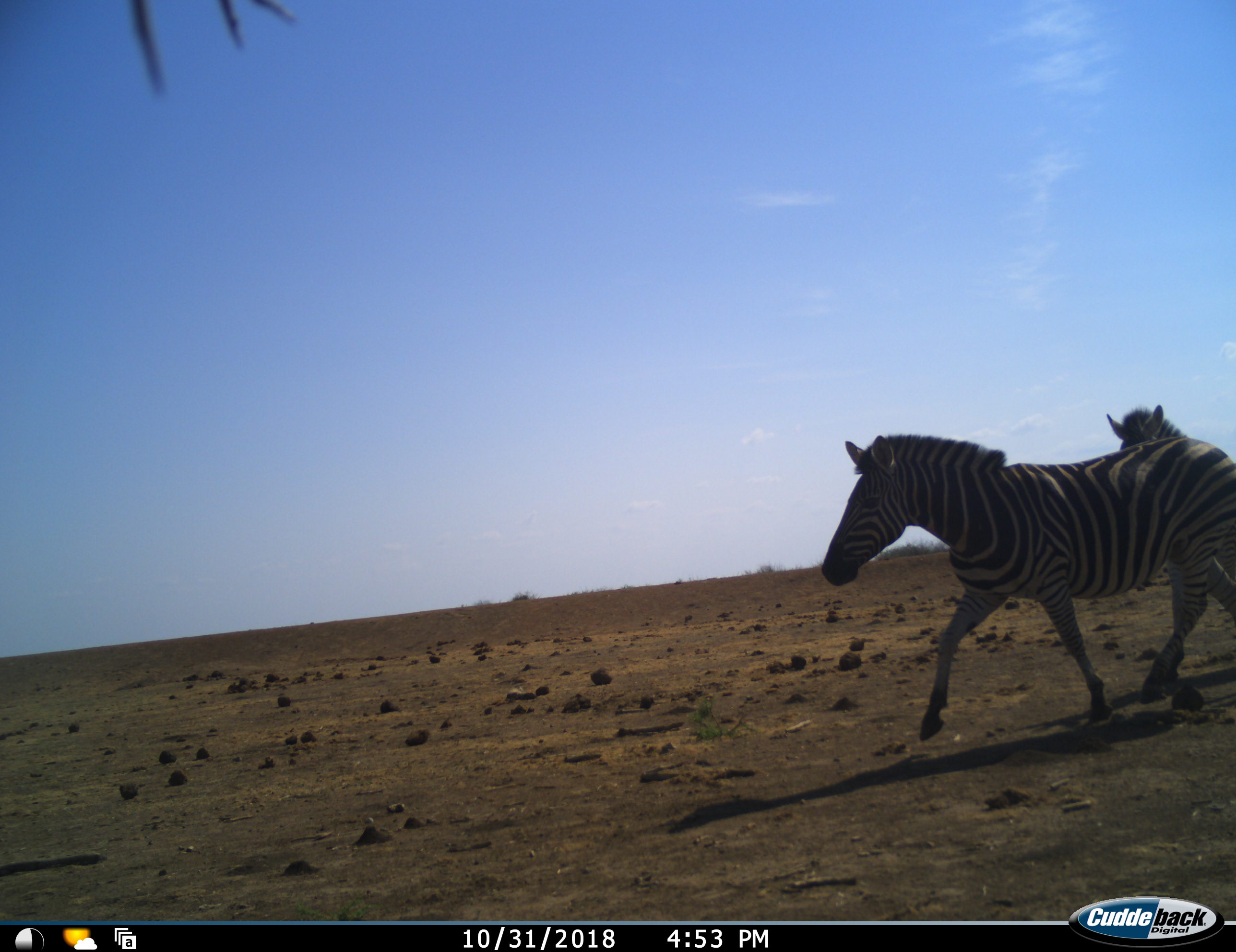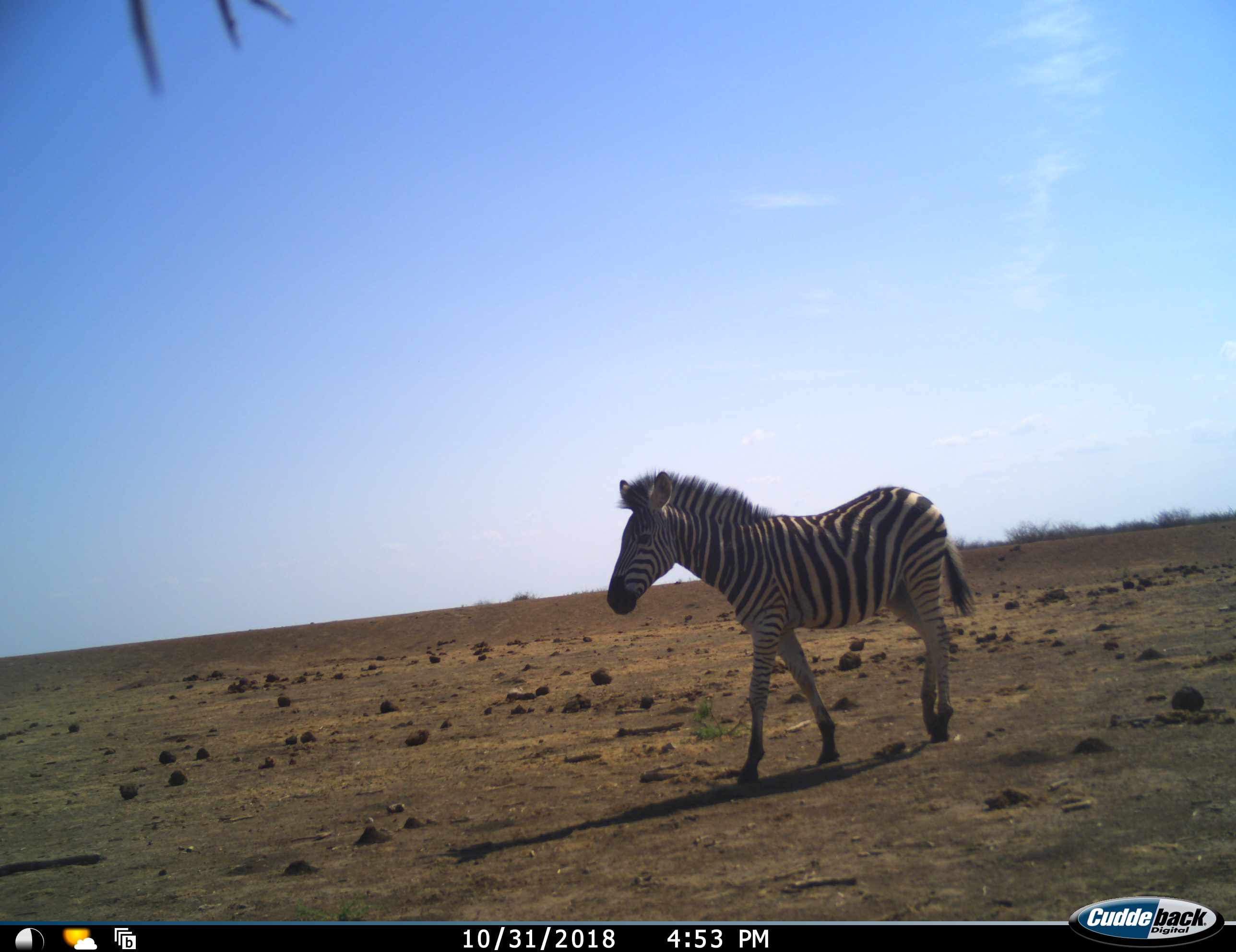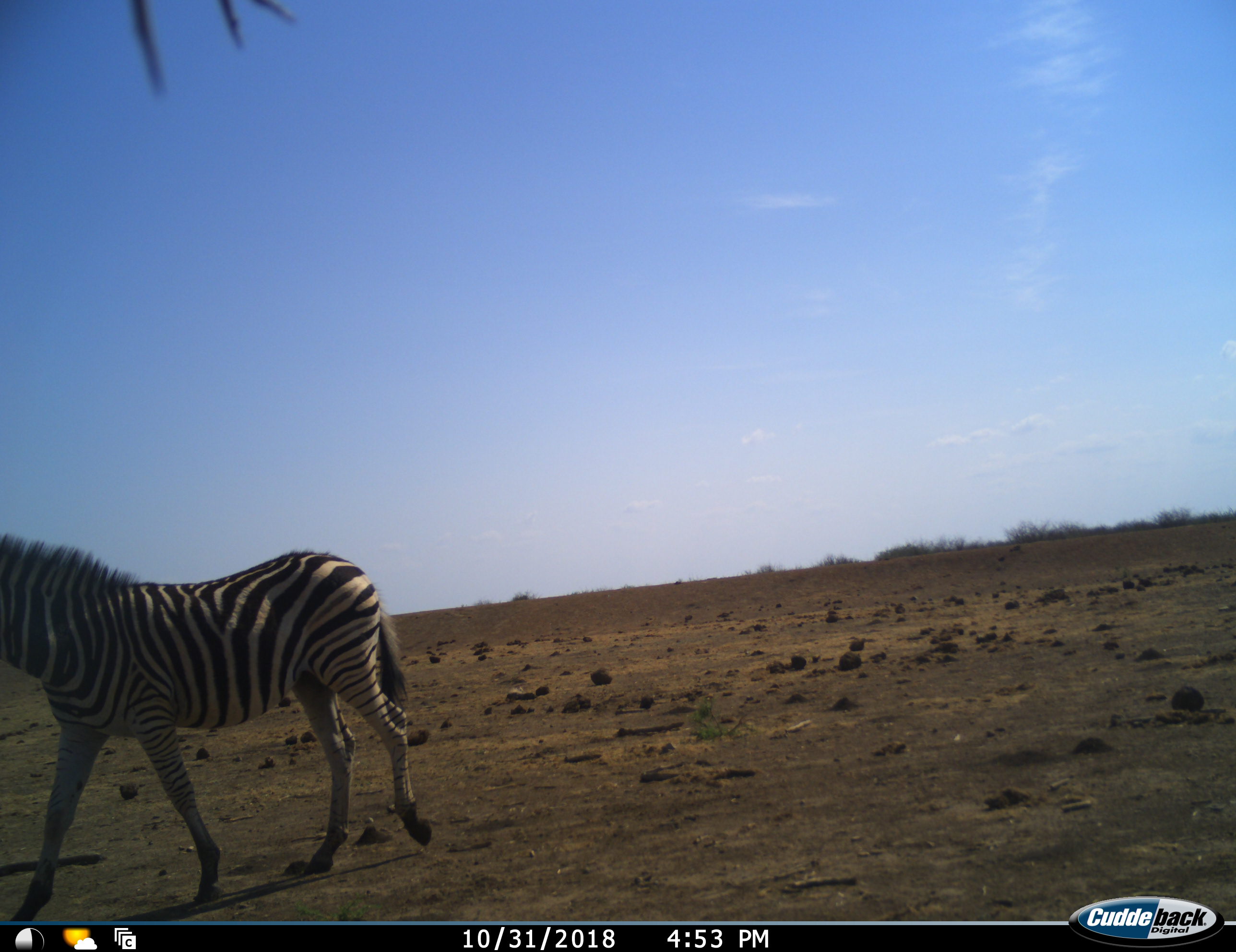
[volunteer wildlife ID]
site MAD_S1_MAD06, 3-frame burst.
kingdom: Animalia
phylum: Chordata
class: Mammalia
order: Perissodactyla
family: Equidae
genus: Equus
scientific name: Equus quagga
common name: plains zebra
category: zebraplains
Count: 2.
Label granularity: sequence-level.